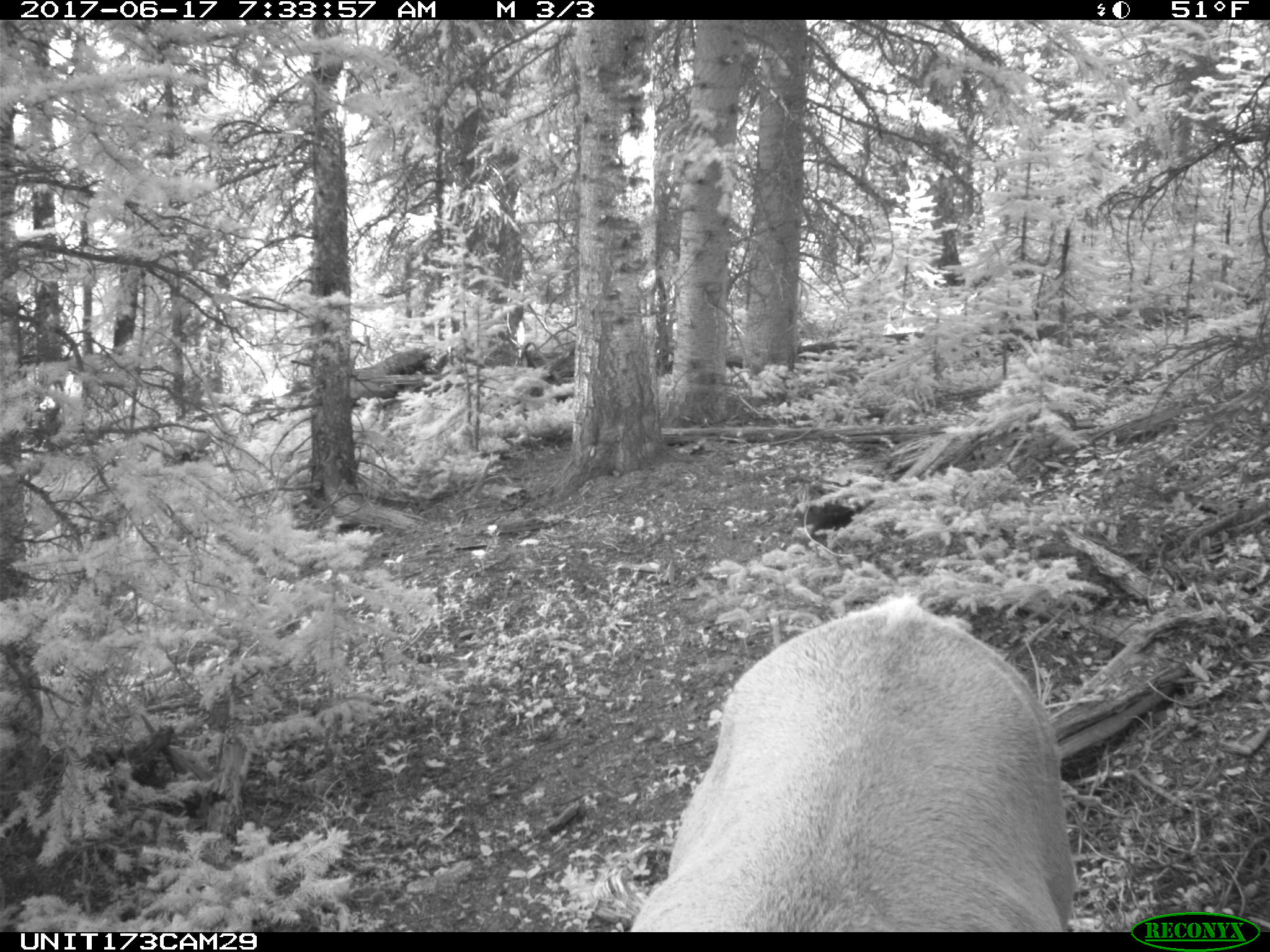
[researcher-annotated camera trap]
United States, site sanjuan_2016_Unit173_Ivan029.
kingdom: Animalia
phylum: Chordata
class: Mammalia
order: Artiodactyla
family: Cervidae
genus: Cervus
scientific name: Cervus elaphus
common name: red deer